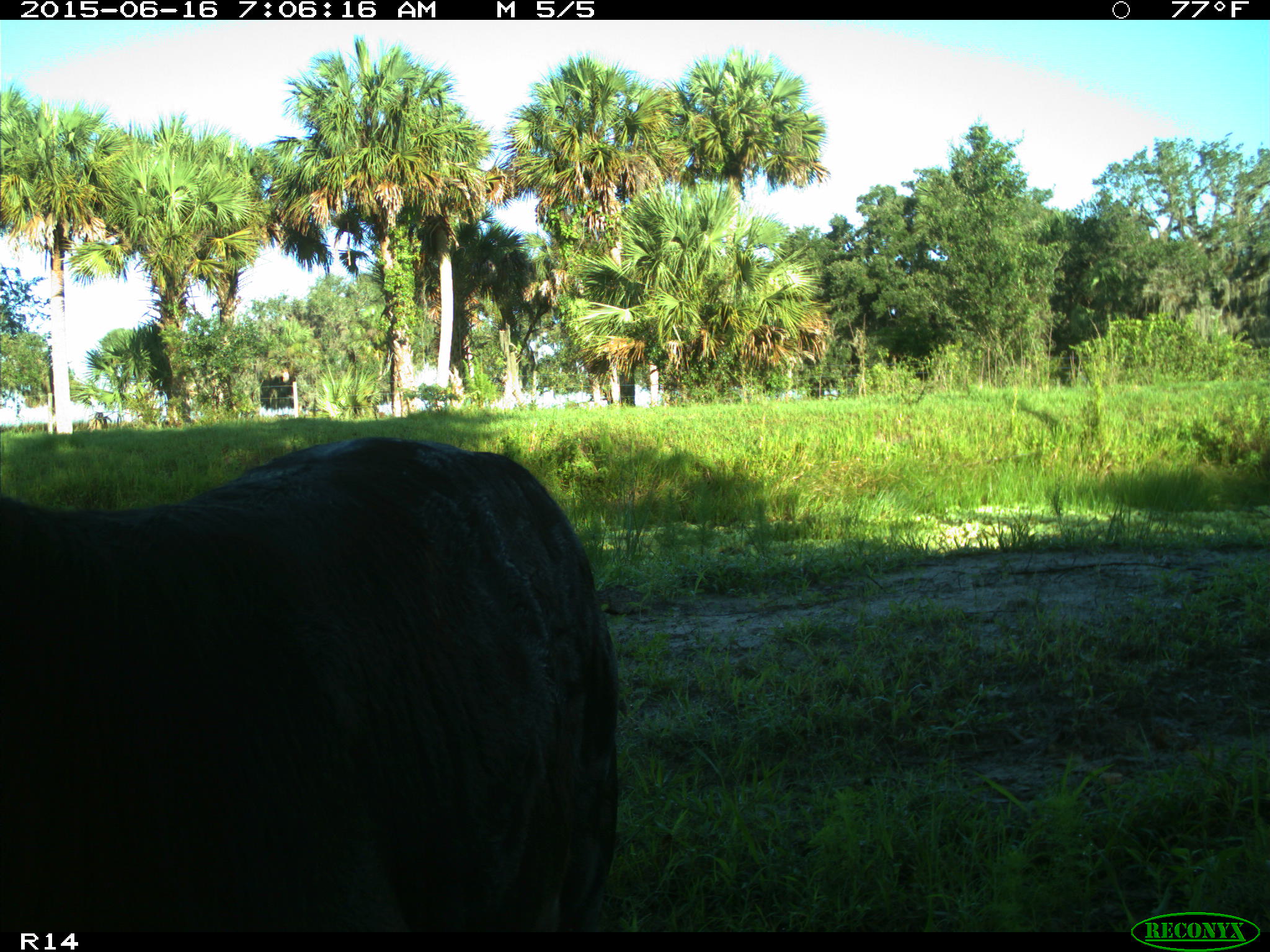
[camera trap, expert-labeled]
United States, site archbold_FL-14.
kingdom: Animalia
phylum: Chordata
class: Mammalia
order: Artiodactyla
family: Bovidae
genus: Bos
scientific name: Bos taurus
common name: domestic cow